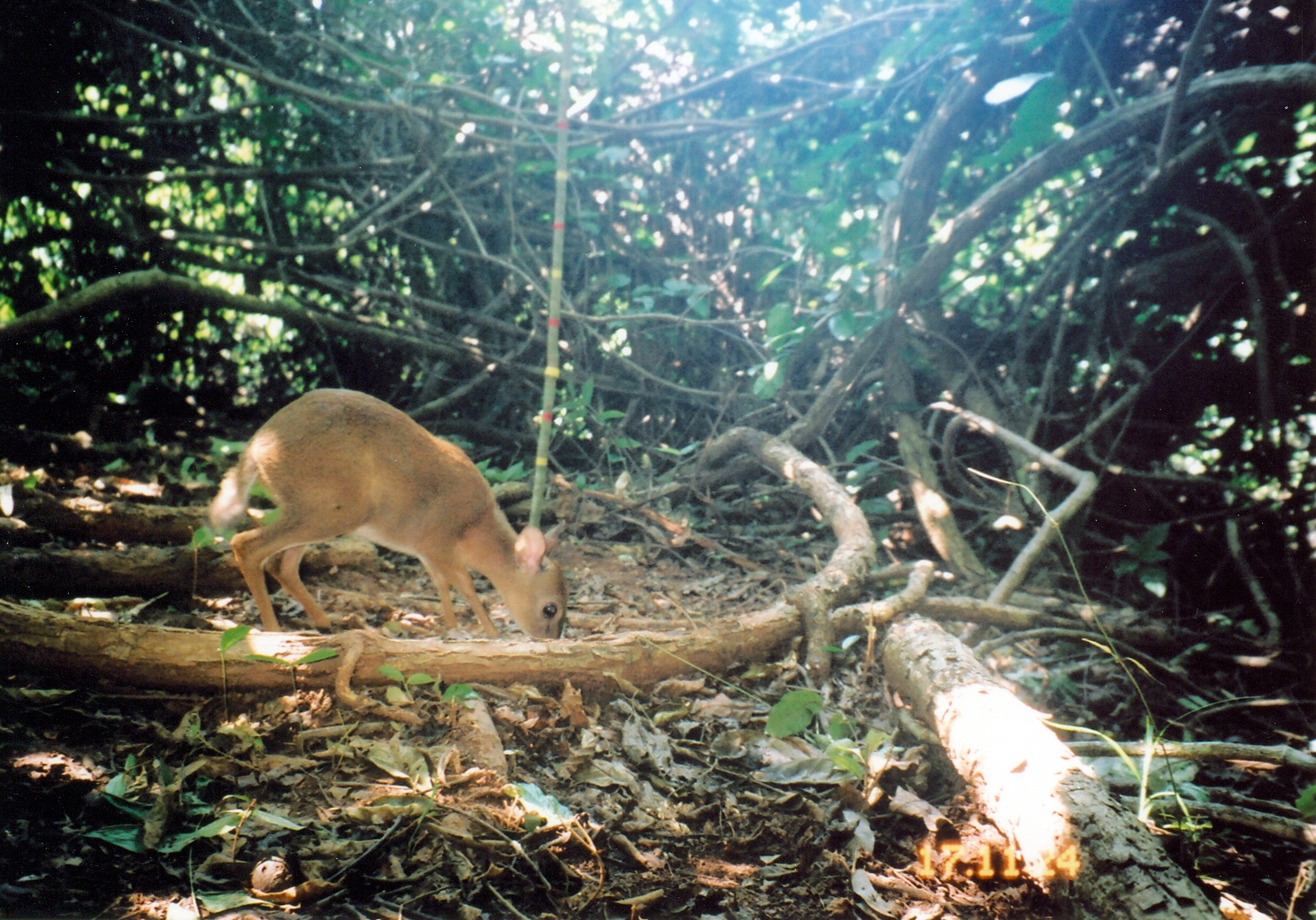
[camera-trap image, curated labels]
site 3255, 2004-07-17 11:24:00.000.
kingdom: Animalia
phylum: Chordata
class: Mammalia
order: Artiodactyla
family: Bovidae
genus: Nesotragus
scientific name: Nesotragus moschatus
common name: suni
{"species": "Nesotragus moschatus (suni)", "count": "1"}